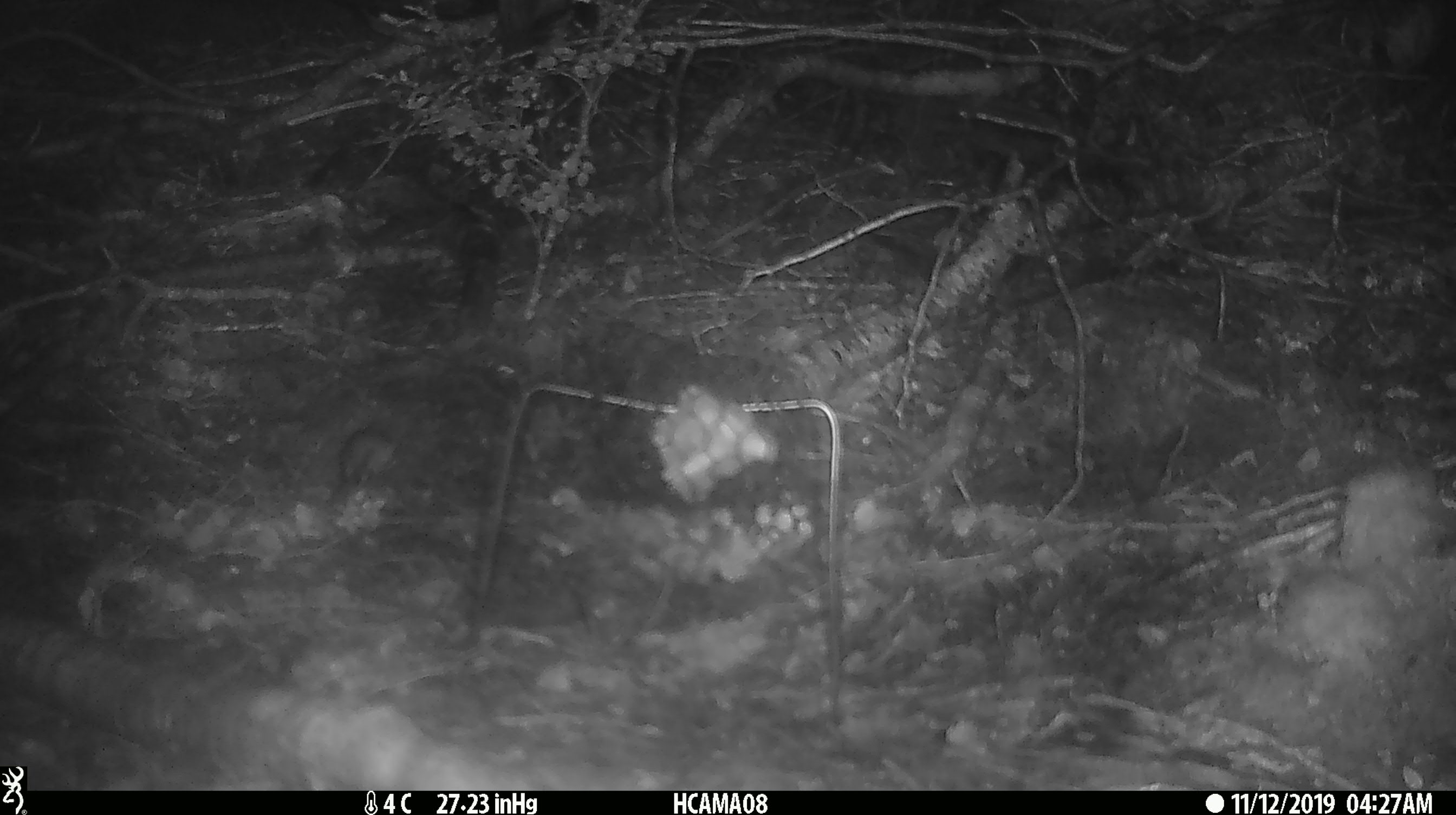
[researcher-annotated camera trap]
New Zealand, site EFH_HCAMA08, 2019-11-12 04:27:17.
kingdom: Animalia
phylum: Chordata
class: Mammalia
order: Rodentia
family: Muridae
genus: Mus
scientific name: Mus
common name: mouse